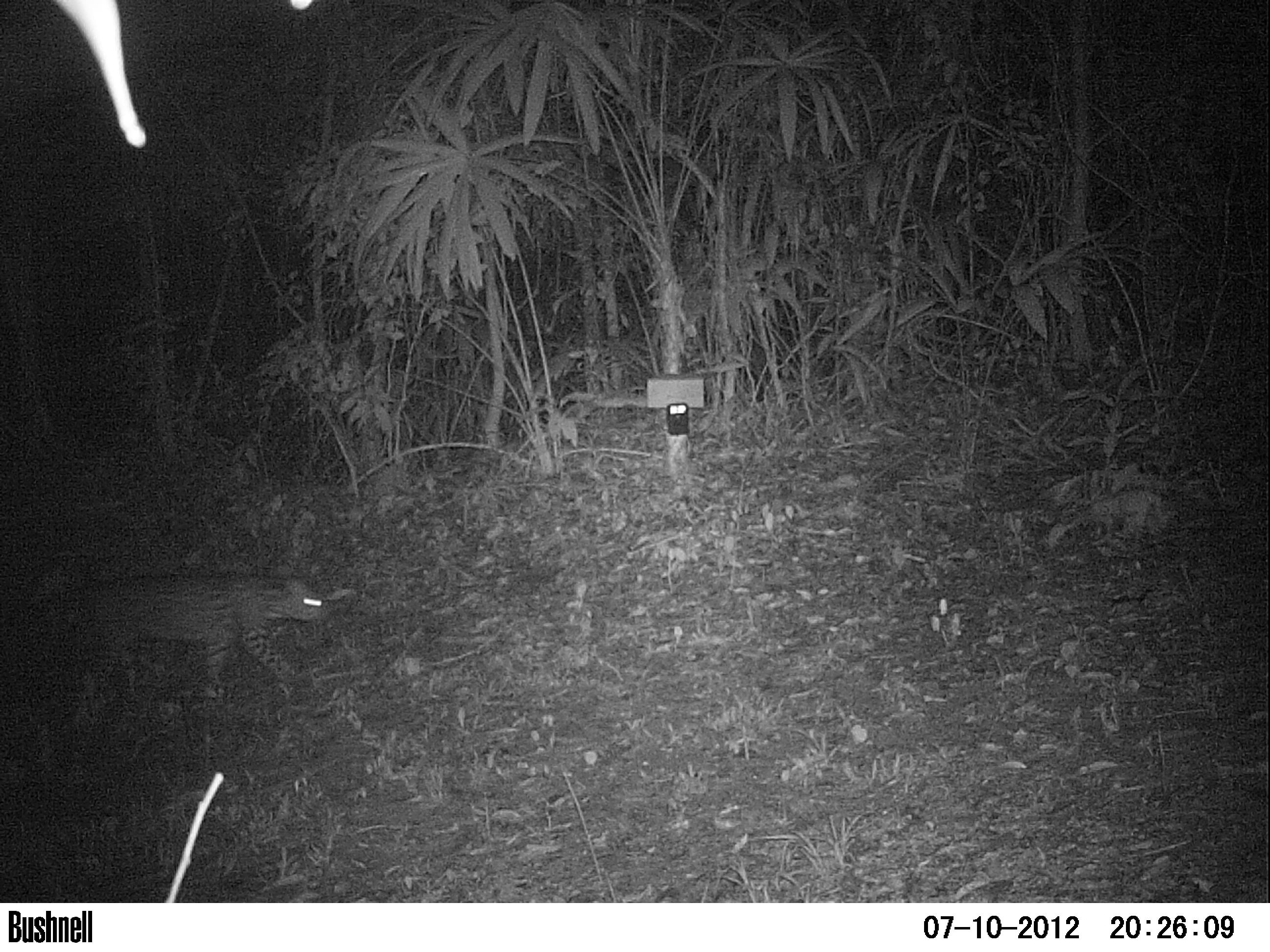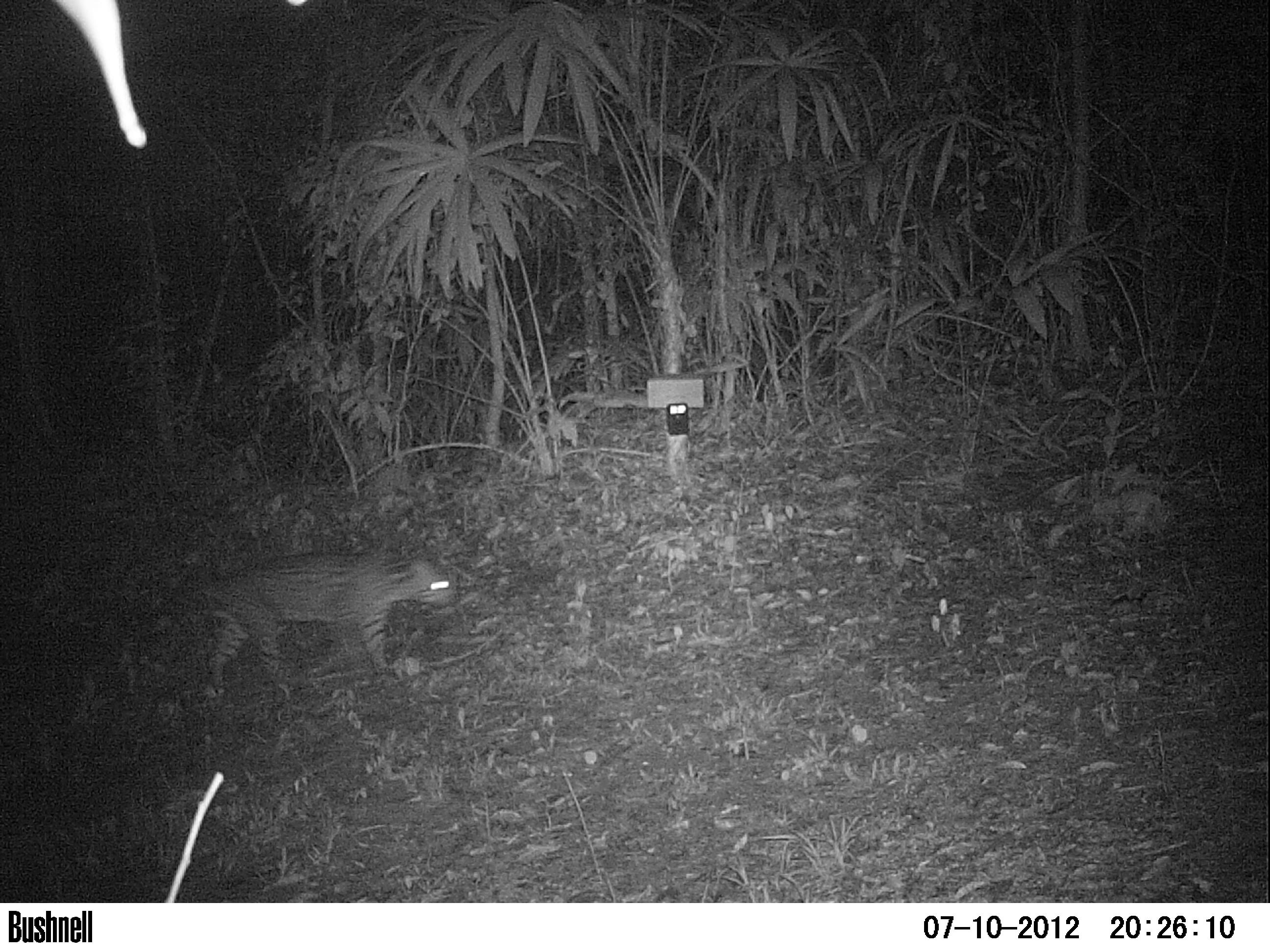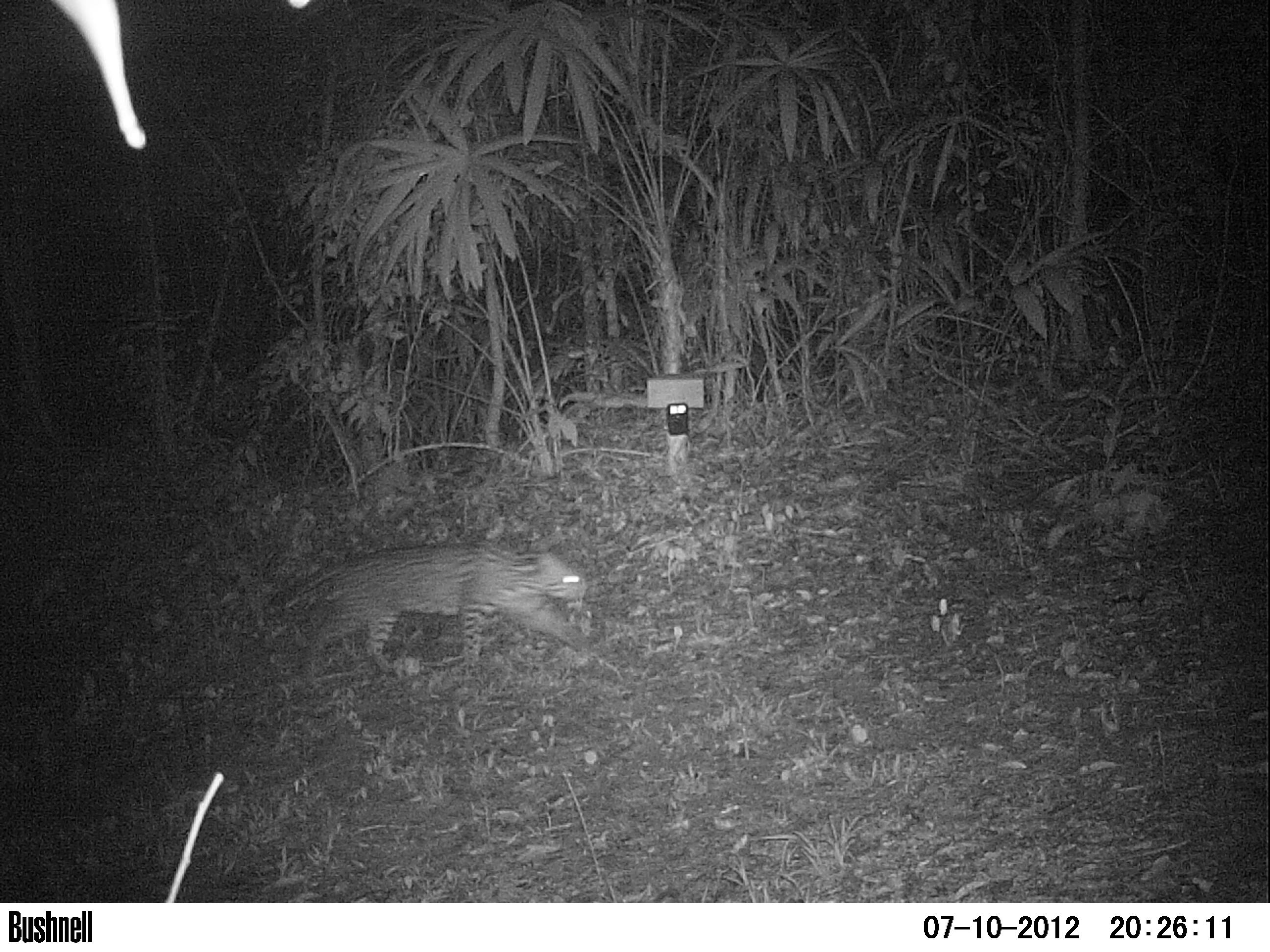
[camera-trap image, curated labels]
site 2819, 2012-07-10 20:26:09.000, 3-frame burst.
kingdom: Animalia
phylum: Chordata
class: Mammalia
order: Carnivora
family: Felidae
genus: Leopardus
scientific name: Leopardus pardalis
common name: ocelot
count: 1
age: adult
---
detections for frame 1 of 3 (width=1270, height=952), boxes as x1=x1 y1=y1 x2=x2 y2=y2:
leopardus pardalis: x1=48 y1=569 x2=331 y2=728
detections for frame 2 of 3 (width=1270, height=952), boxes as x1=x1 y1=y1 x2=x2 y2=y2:
leopardus pardalis: x1=195 y1=551 x2=459 y2=700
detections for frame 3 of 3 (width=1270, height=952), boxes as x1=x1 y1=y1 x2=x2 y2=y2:
leopardus pardalis: x1=267 y1=540 x2=589 y2=683